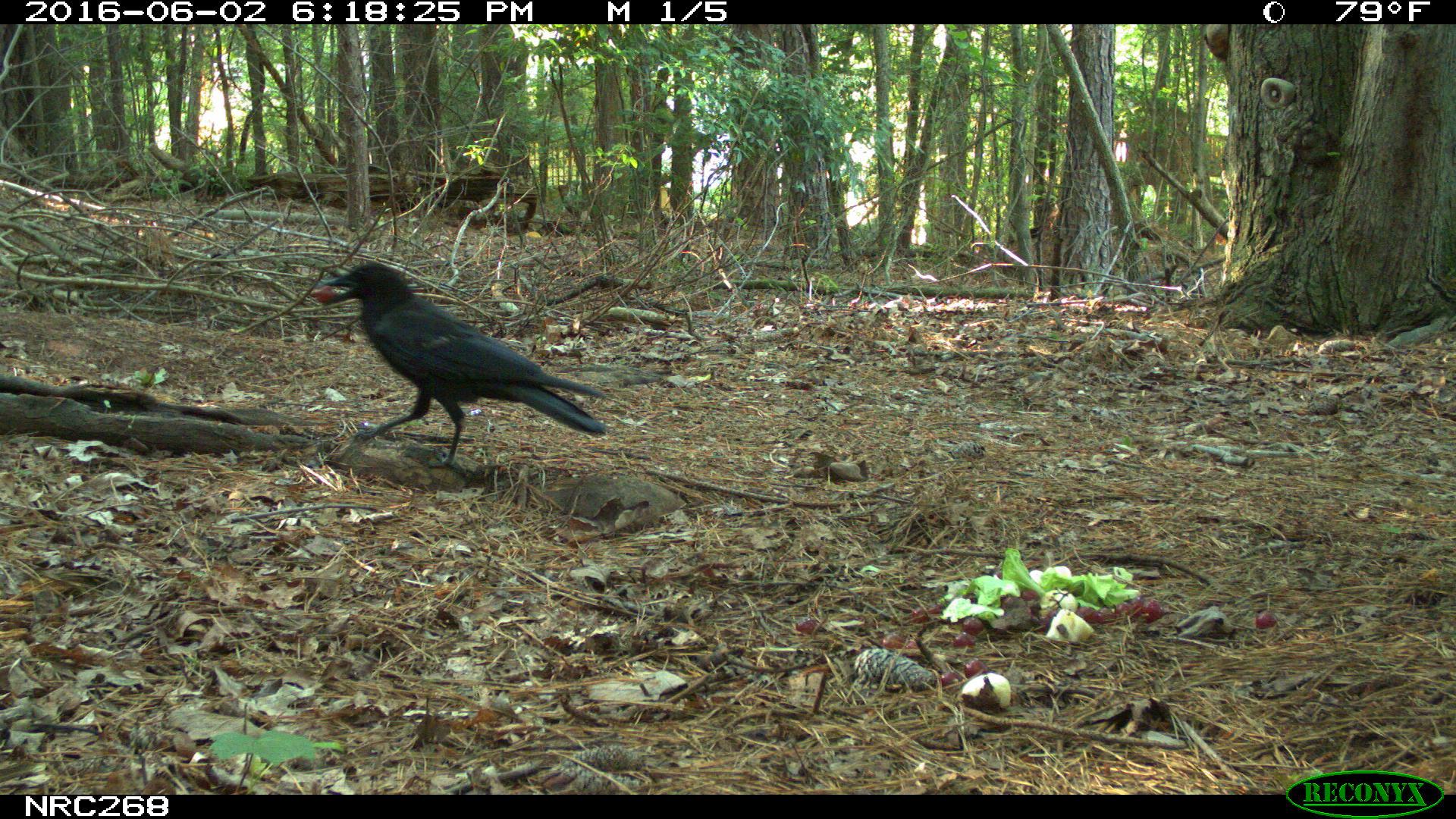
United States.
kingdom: Animalia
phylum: Chordata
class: Aves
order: Passeriformes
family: Corvidae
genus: Corvus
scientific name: Corvus brachyrhynchos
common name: american crow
American Crow (Corvus brachyrhynchos).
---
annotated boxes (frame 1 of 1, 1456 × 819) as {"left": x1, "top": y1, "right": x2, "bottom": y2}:
American Crow: {"left": 311, "top": 248, "right": 618, "bottom": 462}